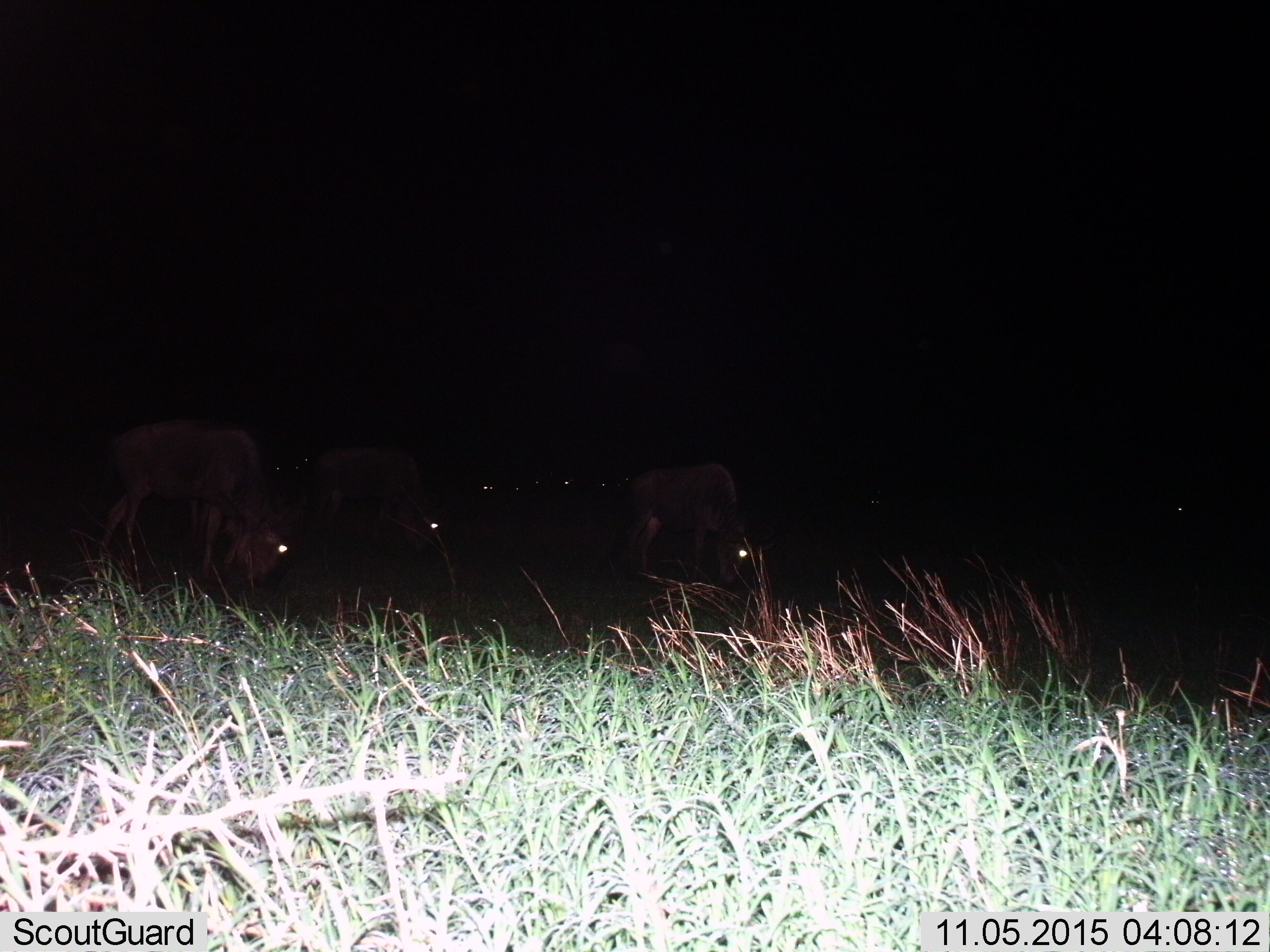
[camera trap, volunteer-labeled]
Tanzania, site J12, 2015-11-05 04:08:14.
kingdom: Animalia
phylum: Chordata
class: Mammalia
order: Artiodactyla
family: Bovidae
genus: Connochaetes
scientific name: Connochaetes taurinus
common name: blue wildebeest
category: wildebeest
Wildebeest (blue wildebeest) (Connochaetes taurinus), count 11-50. Behavior (volunteer vote fractions): standing 62%, resting 0%, moving 12%, interacting 0%. Young present (vote fraction): 0%. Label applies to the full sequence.